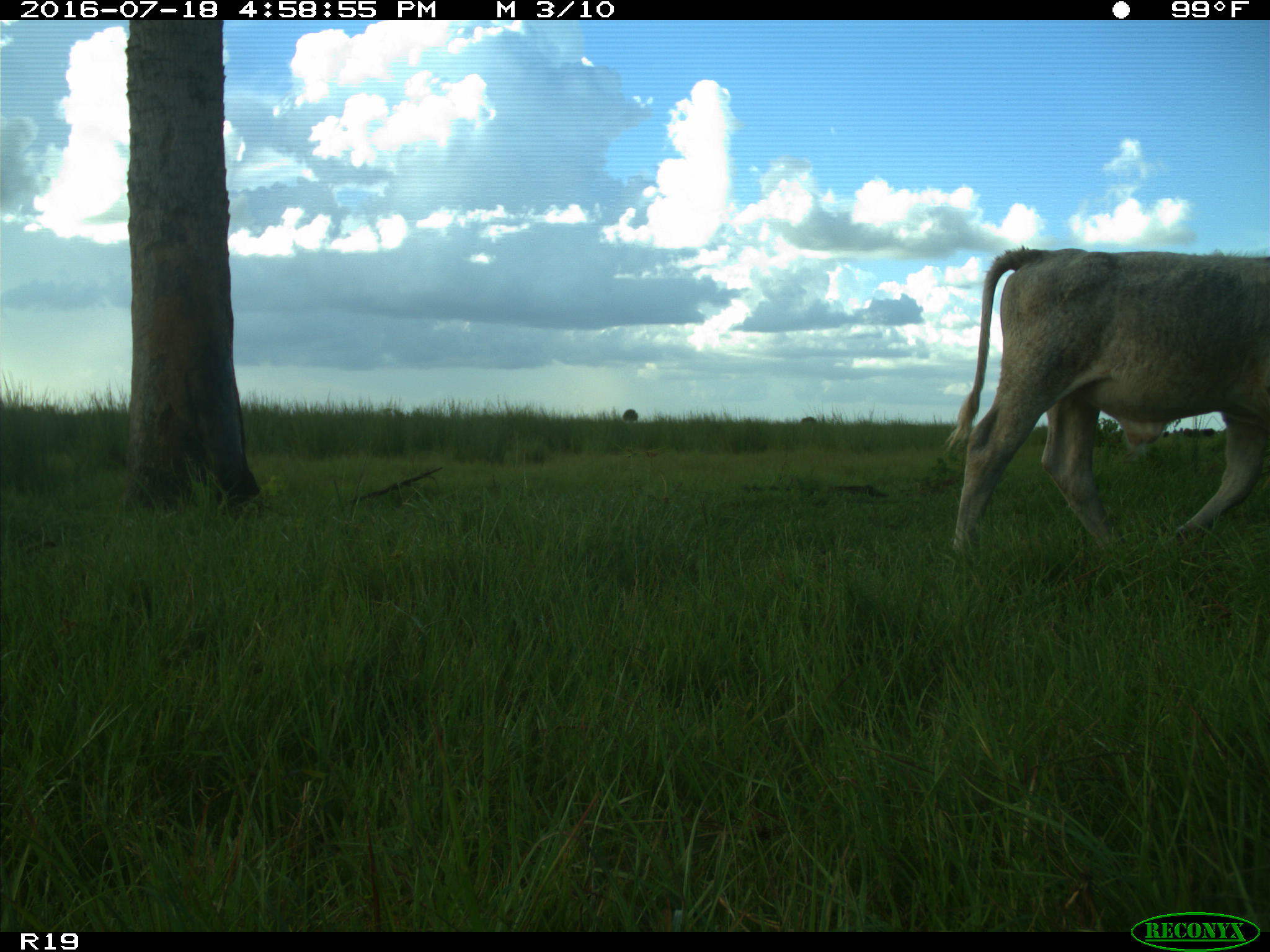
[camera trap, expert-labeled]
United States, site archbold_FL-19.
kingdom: Animalia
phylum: Chordata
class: Mammalia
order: Artiodactyla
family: Bovidae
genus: Bos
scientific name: Bos taurus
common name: domestic cow